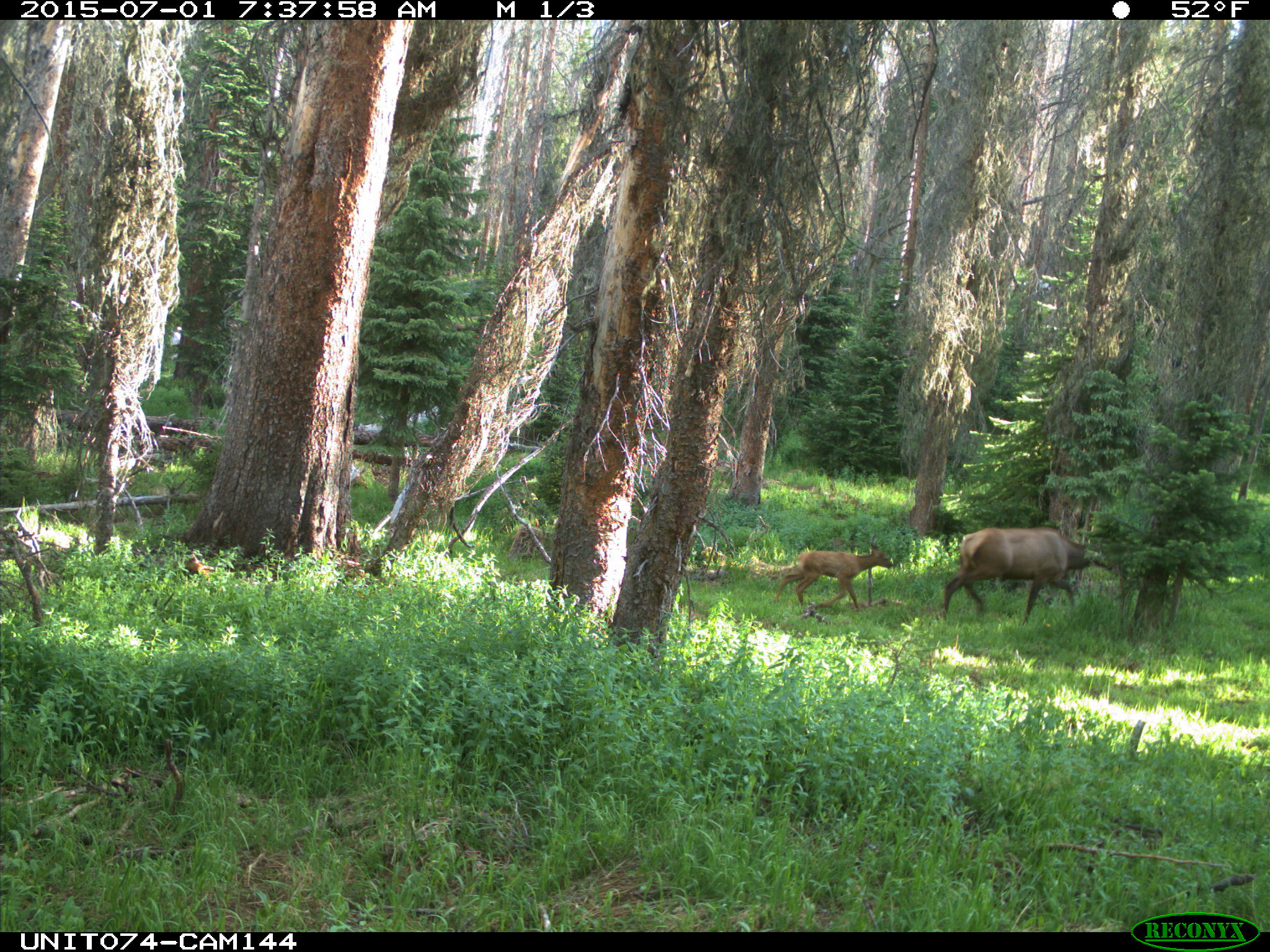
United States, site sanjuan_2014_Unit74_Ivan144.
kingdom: Animalia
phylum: Chordata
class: Mammalia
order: Artiodactyla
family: Cervidae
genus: Cervus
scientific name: Cervus elaphus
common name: red deer